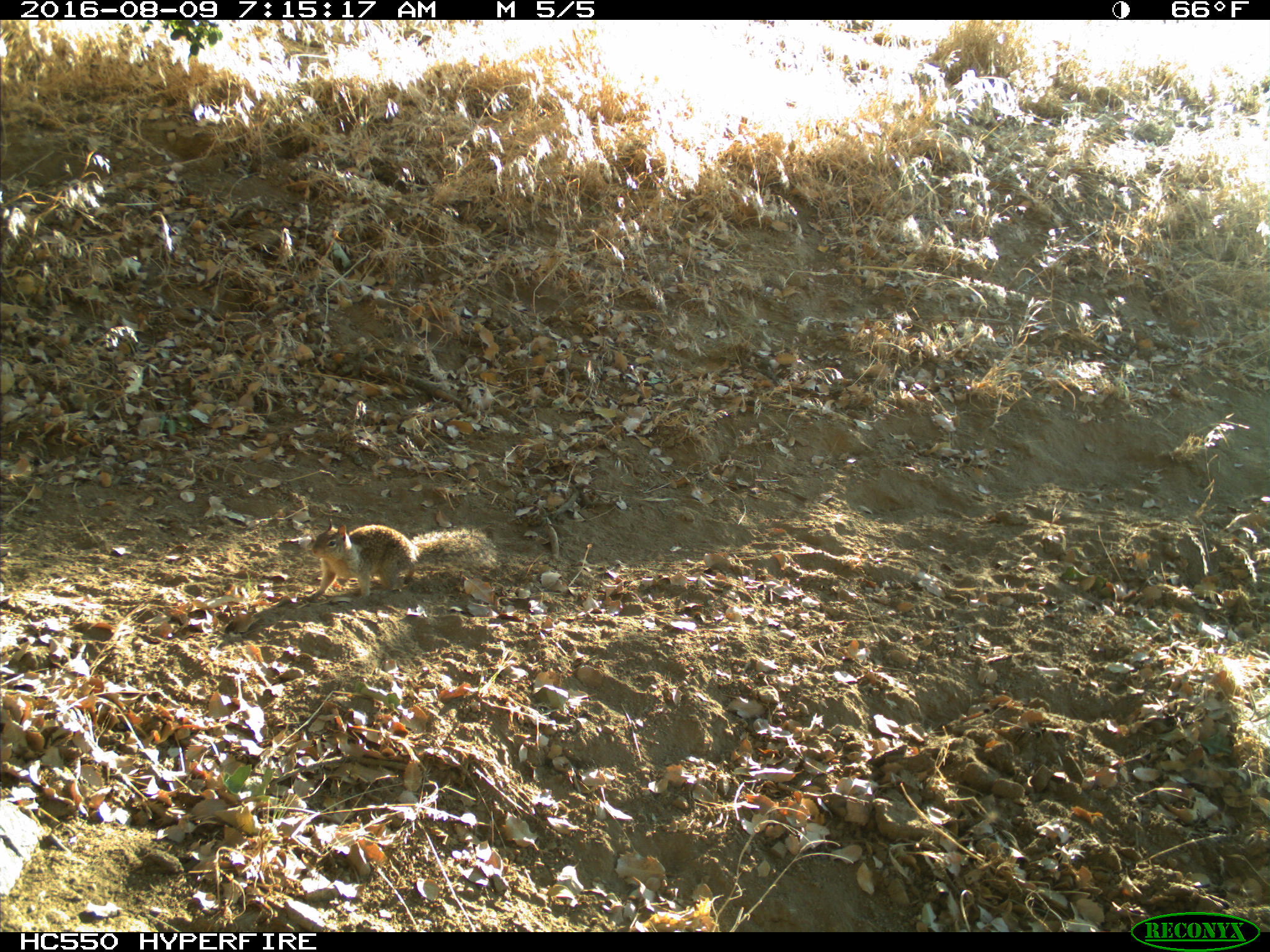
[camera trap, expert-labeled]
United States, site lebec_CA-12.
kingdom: Animalia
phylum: Chordata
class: Mammalia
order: Rodentia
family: Sciuridae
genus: Otospermophilus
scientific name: Otospermophilus beecheyi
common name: california ground squirrel